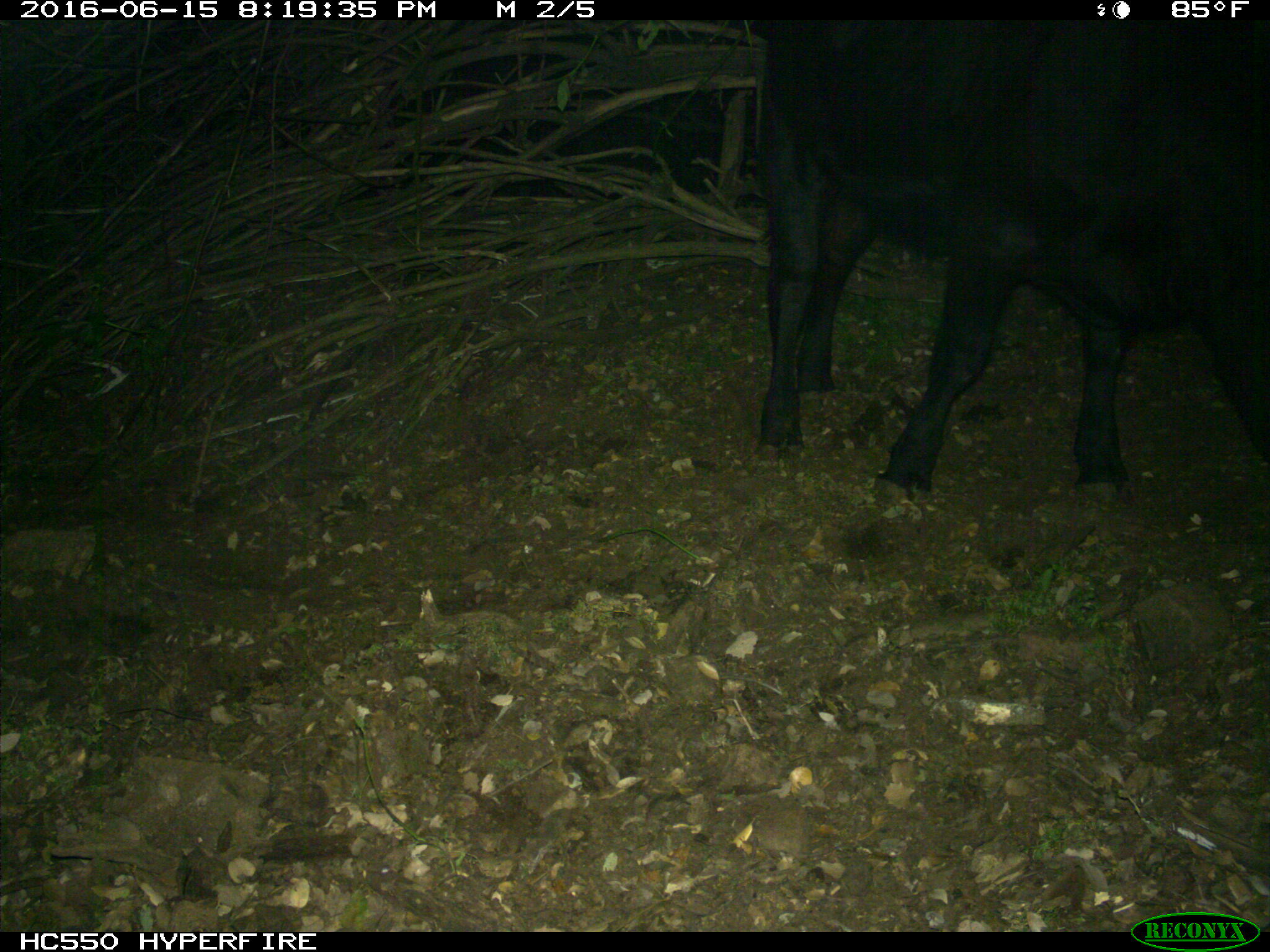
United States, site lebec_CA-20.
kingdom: Animalia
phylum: Chordata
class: Mammalia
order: Artiodactyla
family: Bovidae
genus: Bos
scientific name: Bos taurus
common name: domestic cow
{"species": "Bos taurus (domestic cow)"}